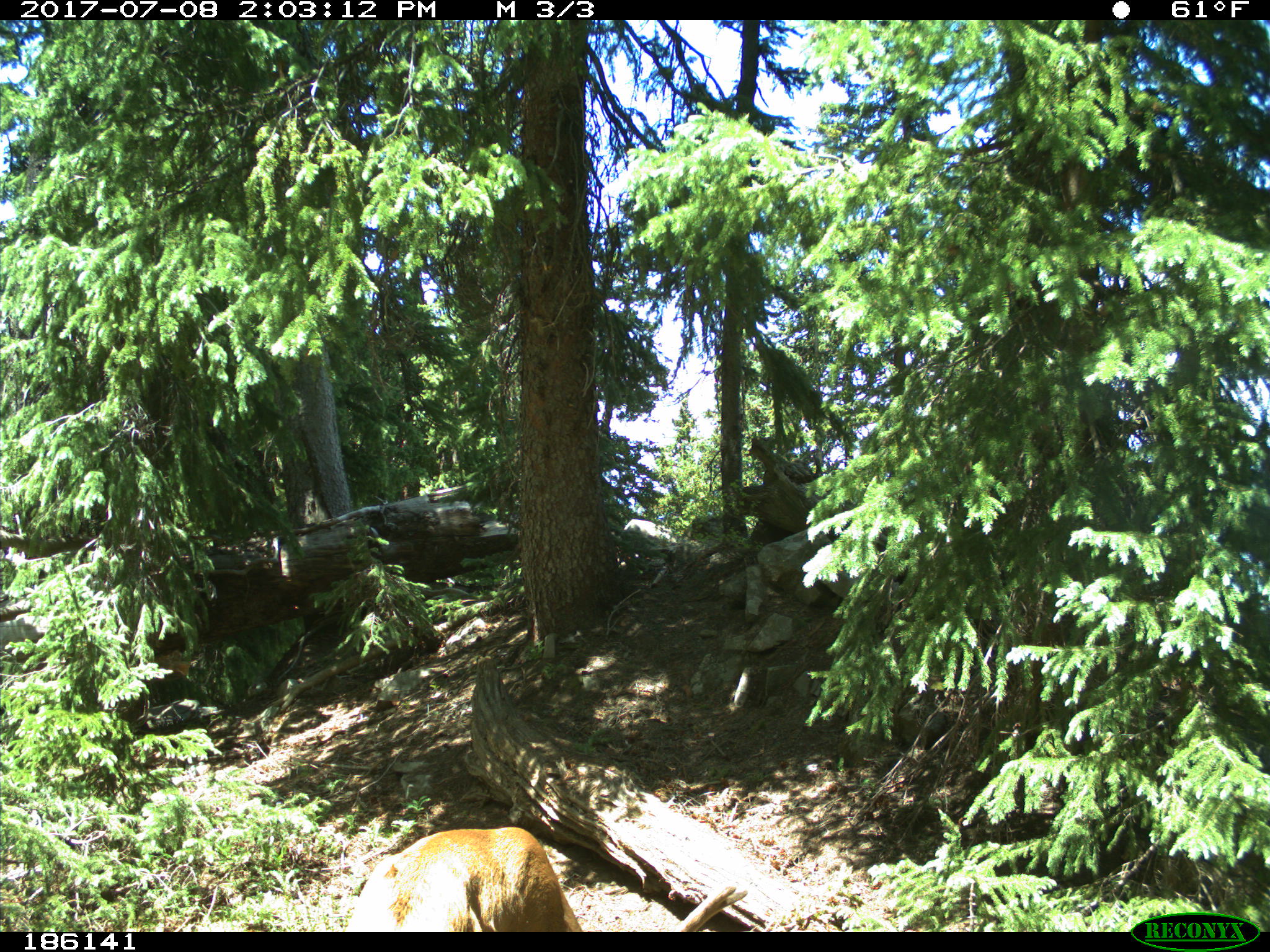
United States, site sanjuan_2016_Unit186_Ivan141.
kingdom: Animalia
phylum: Chordata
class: Mammalia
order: Artiodactyla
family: Cervidae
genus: Odocoileus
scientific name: Odocoileus hemionus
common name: mule deer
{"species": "Odocoileus hemionus (mule deer)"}